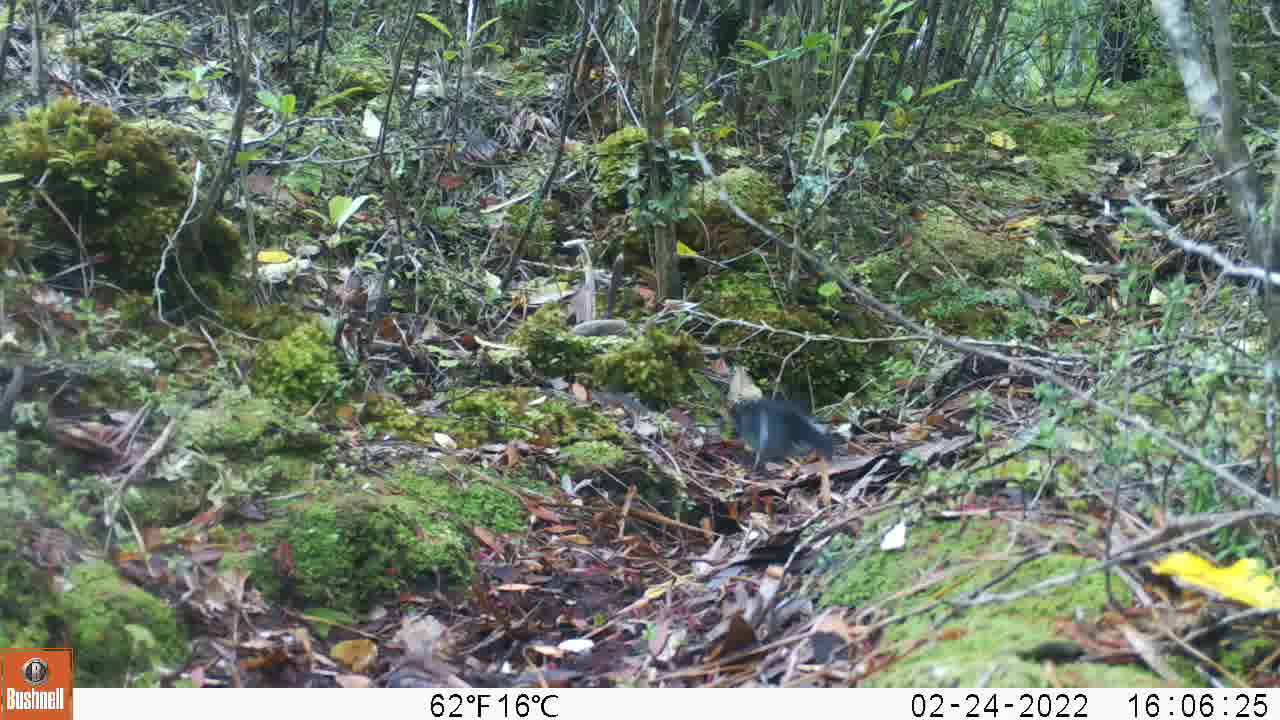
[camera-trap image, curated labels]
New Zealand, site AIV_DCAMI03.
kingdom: Animalia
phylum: Chordata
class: Aves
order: Passeriformes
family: Petroicidae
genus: Petroica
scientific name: Petroica macrocephala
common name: tomtit